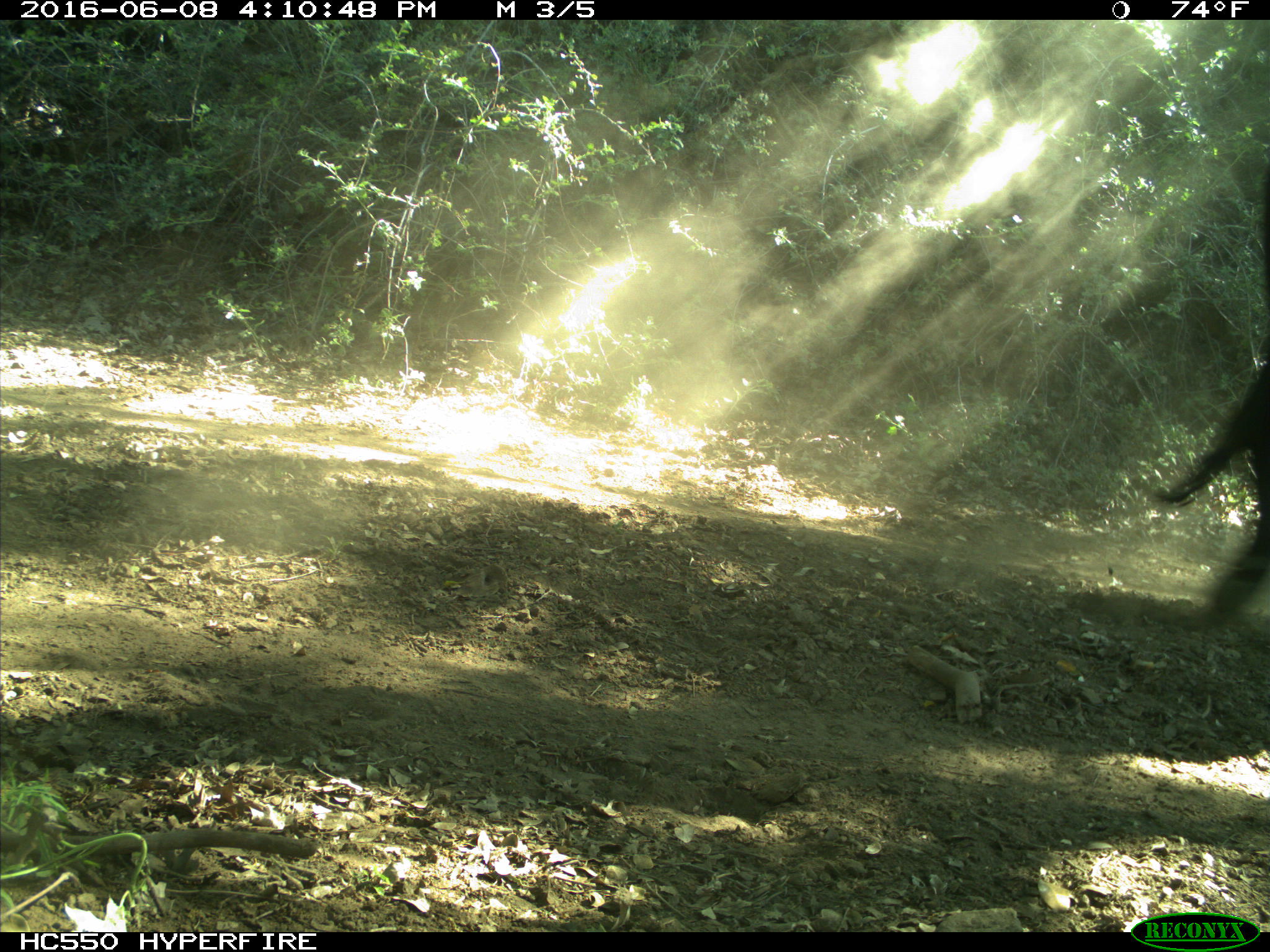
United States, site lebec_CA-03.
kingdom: Animalia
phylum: Chordata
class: Mammalia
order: Artiodactyla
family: Bovidae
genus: Bos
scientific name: Bos taurus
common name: domestic cow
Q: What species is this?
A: Bos taurus (domestic cow).